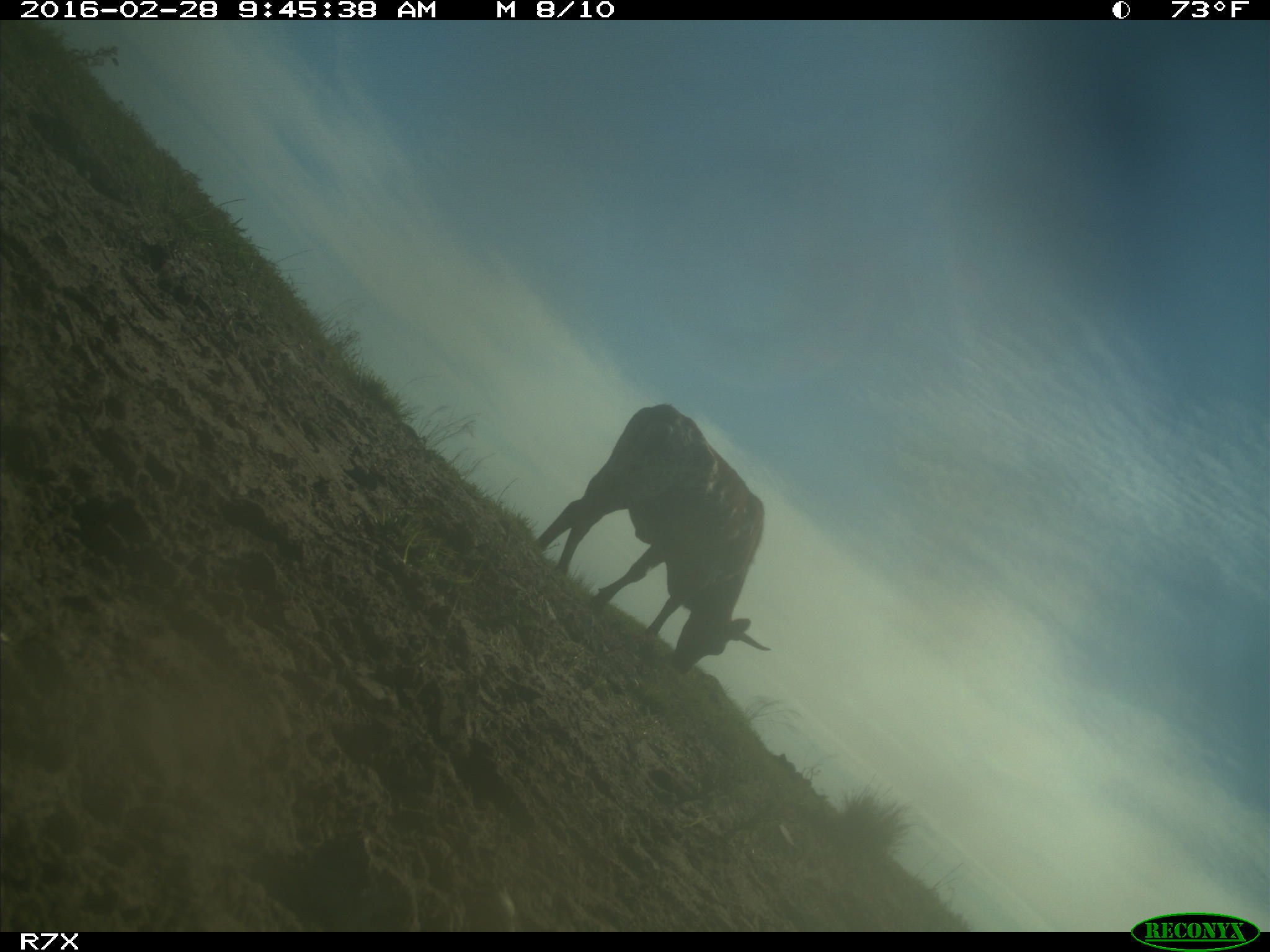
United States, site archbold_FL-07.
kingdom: Animalia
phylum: Chordata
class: Mammalia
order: Artiodactyla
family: Bovidae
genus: Bos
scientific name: Bos taurus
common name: domestic cow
Bos taurus (domestic cow).